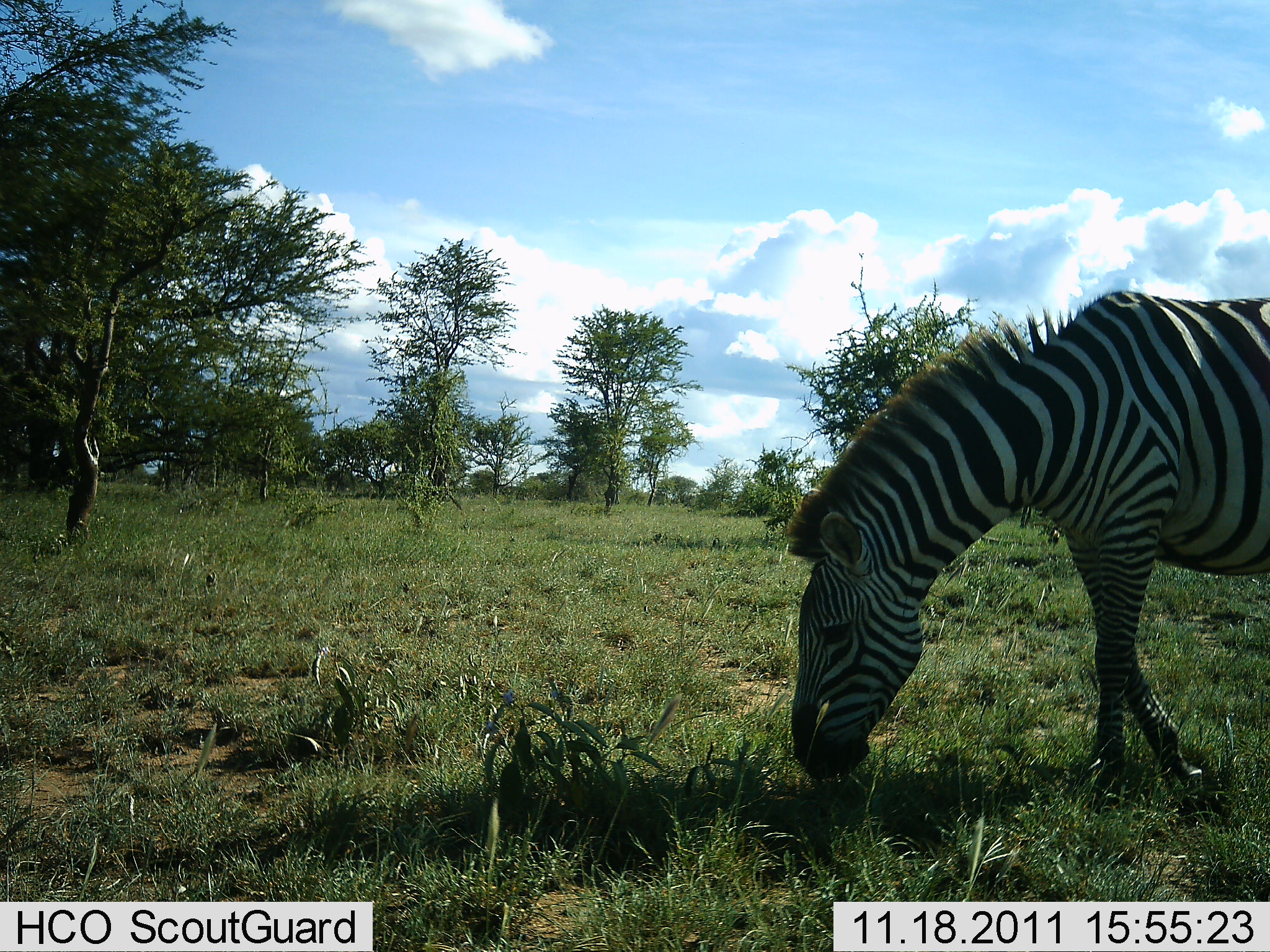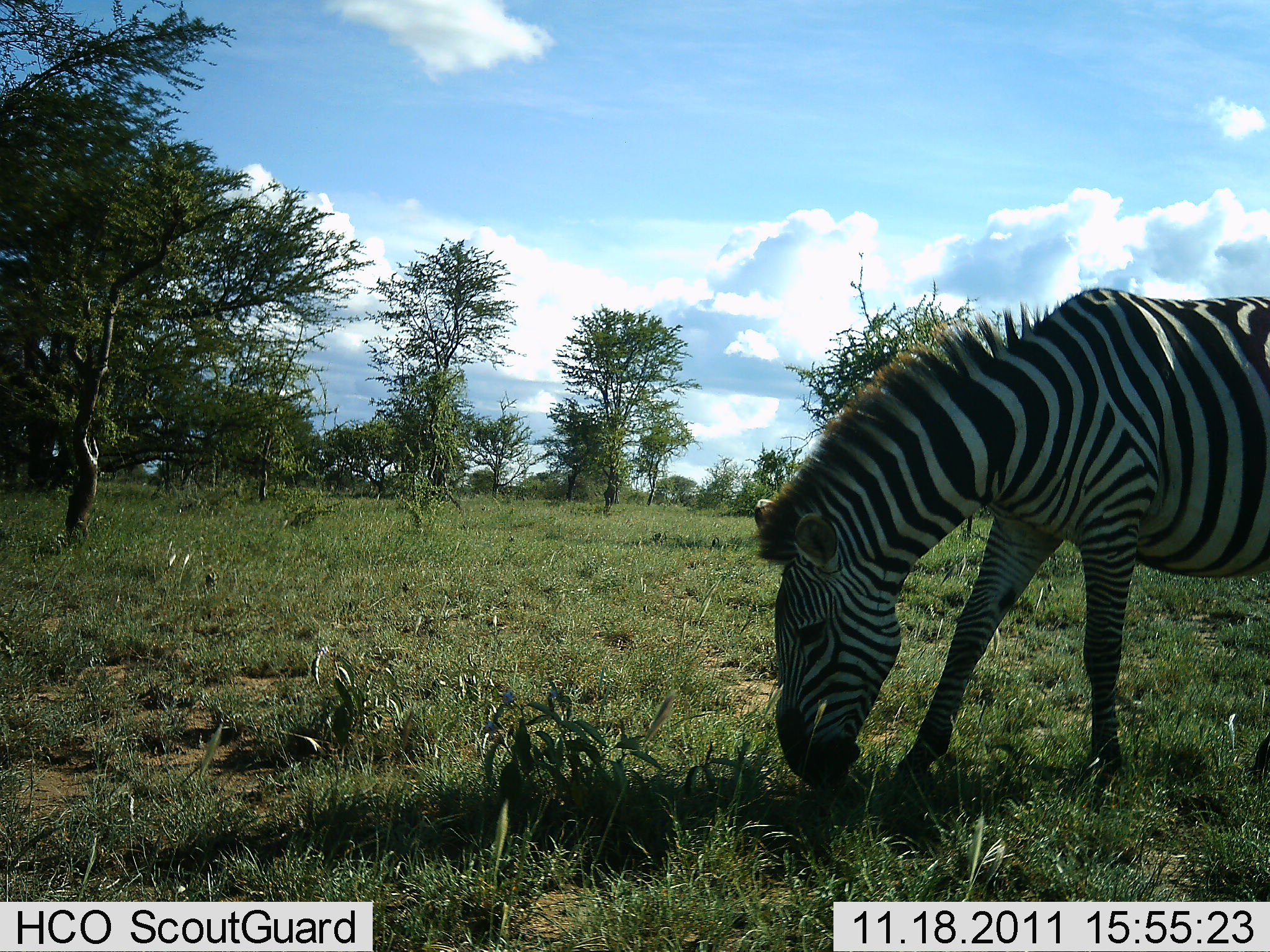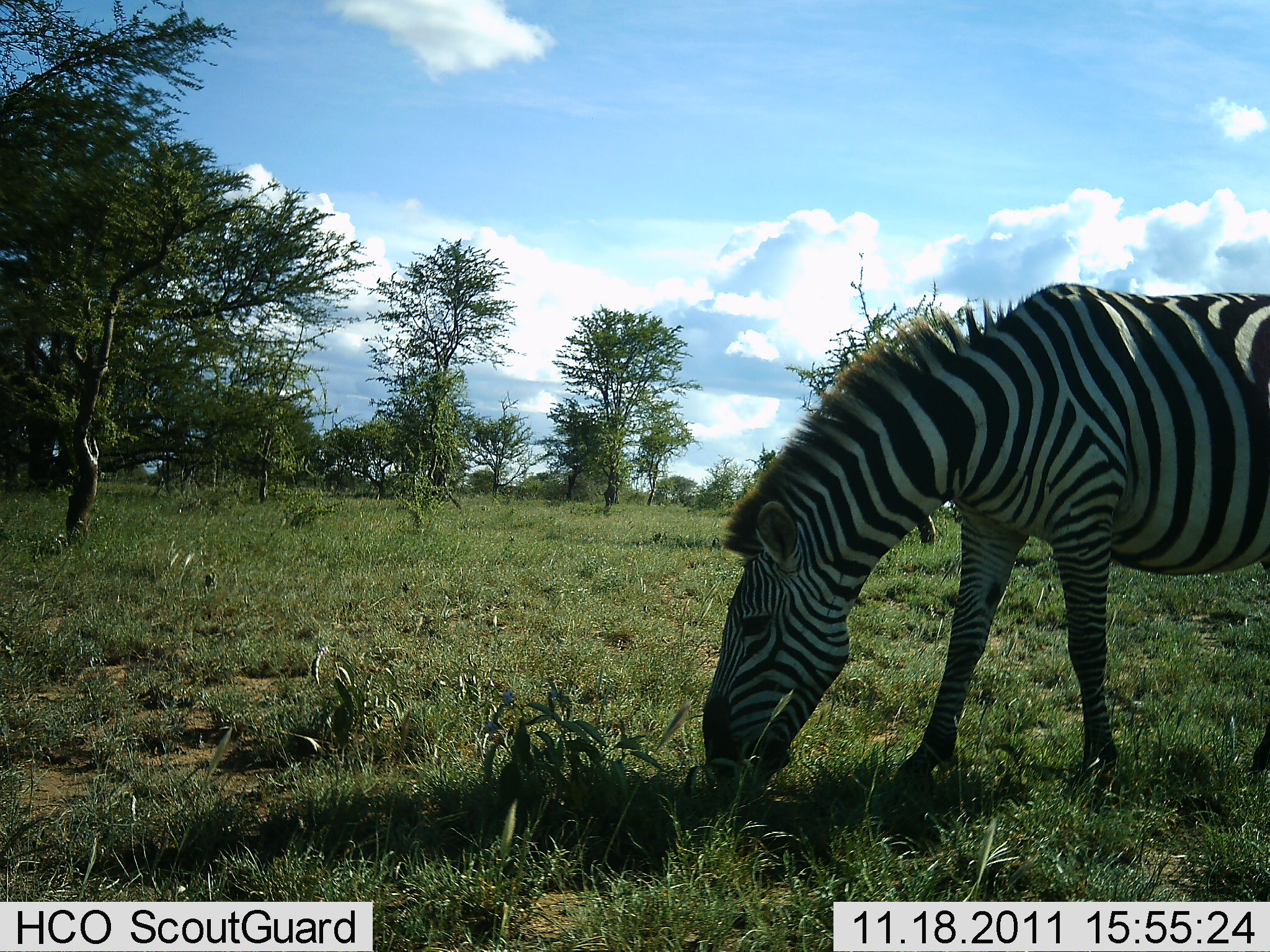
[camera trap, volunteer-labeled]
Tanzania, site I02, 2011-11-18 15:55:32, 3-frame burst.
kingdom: Animalia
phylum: Chordata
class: Mammalia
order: Perissodactyla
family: Equidae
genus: Equus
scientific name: Equus quagga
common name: plains zebra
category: zebra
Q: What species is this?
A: Zebra (plains zebra) (Equus quagga).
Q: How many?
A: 1.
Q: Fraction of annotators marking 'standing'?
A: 31%.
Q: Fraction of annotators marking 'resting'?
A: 0%.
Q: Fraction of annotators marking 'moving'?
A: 23%.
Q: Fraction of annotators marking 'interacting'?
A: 0%.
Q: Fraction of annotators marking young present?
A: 0%.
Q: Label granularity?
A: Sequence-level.